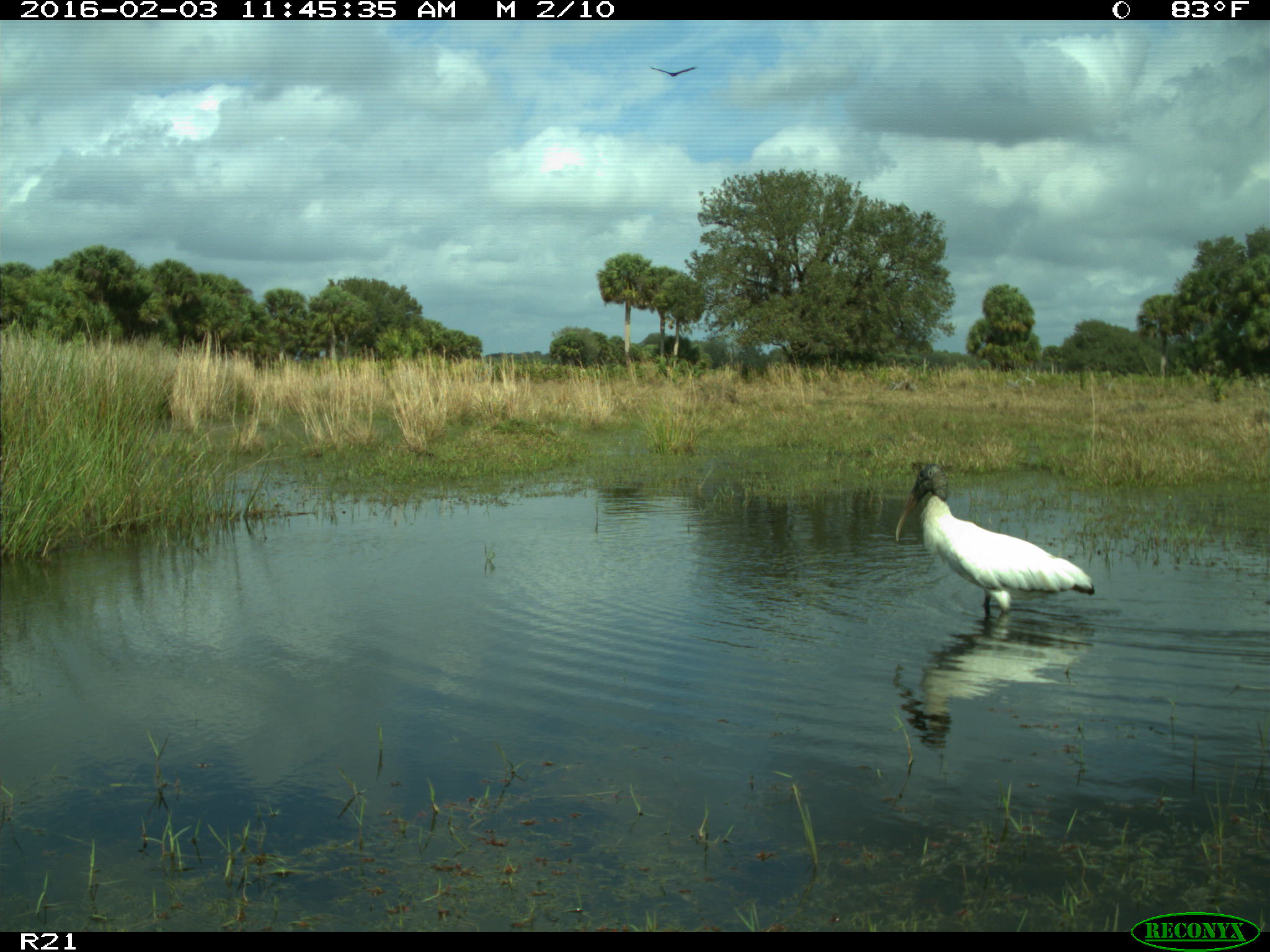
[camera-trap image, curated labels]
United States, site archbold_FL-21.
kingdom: Animalia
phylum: Chordata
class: Aves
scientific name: Aves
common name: birds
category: unidentified bird